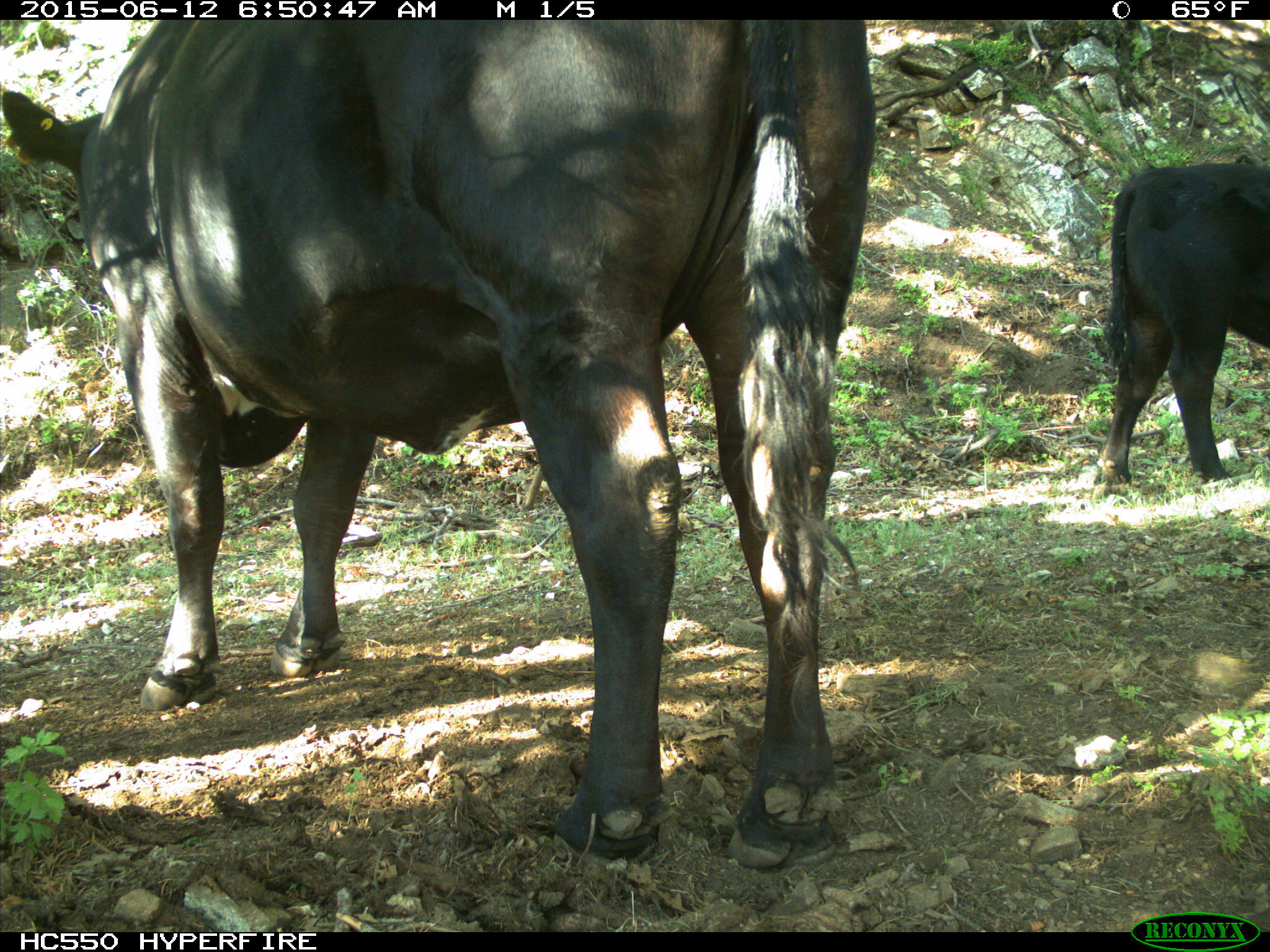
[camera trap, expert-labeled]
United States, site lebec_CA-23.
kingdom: Animalia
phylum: Chordata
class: Mammalia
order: Artiodactyla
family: Bovidae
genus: Bos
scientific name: Bos taurus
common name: domestic cow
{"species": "Bos taurus (domestic cow)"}